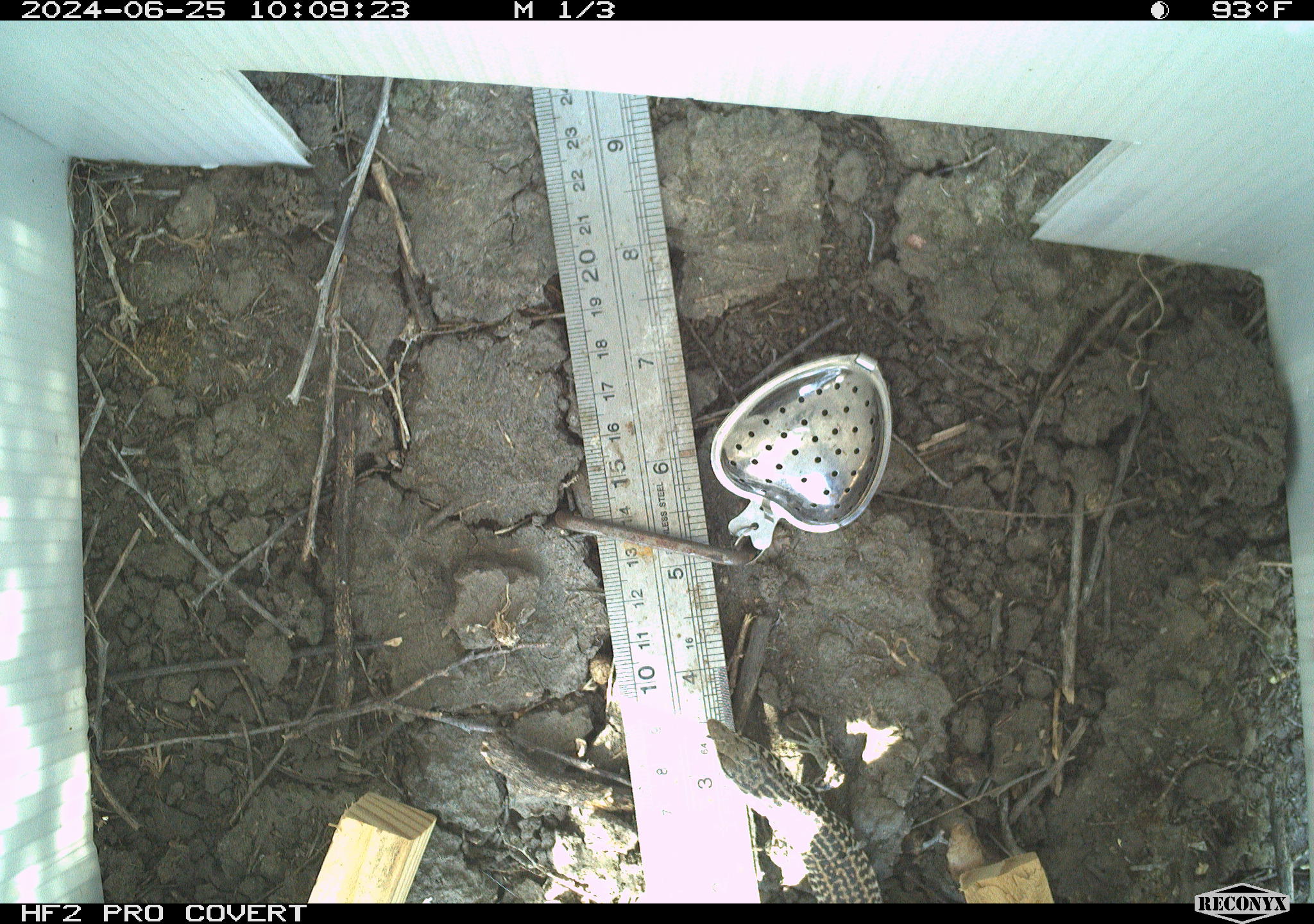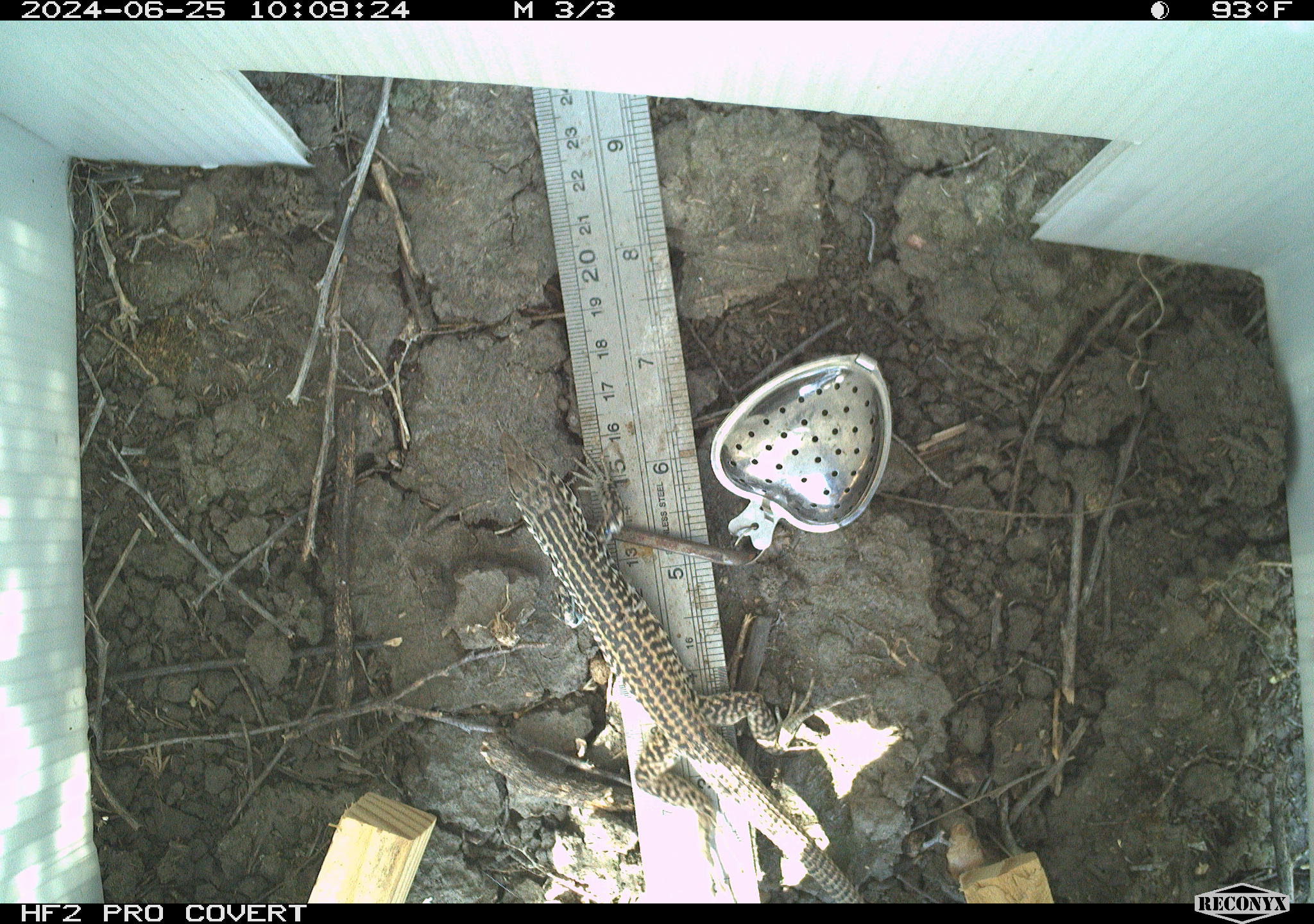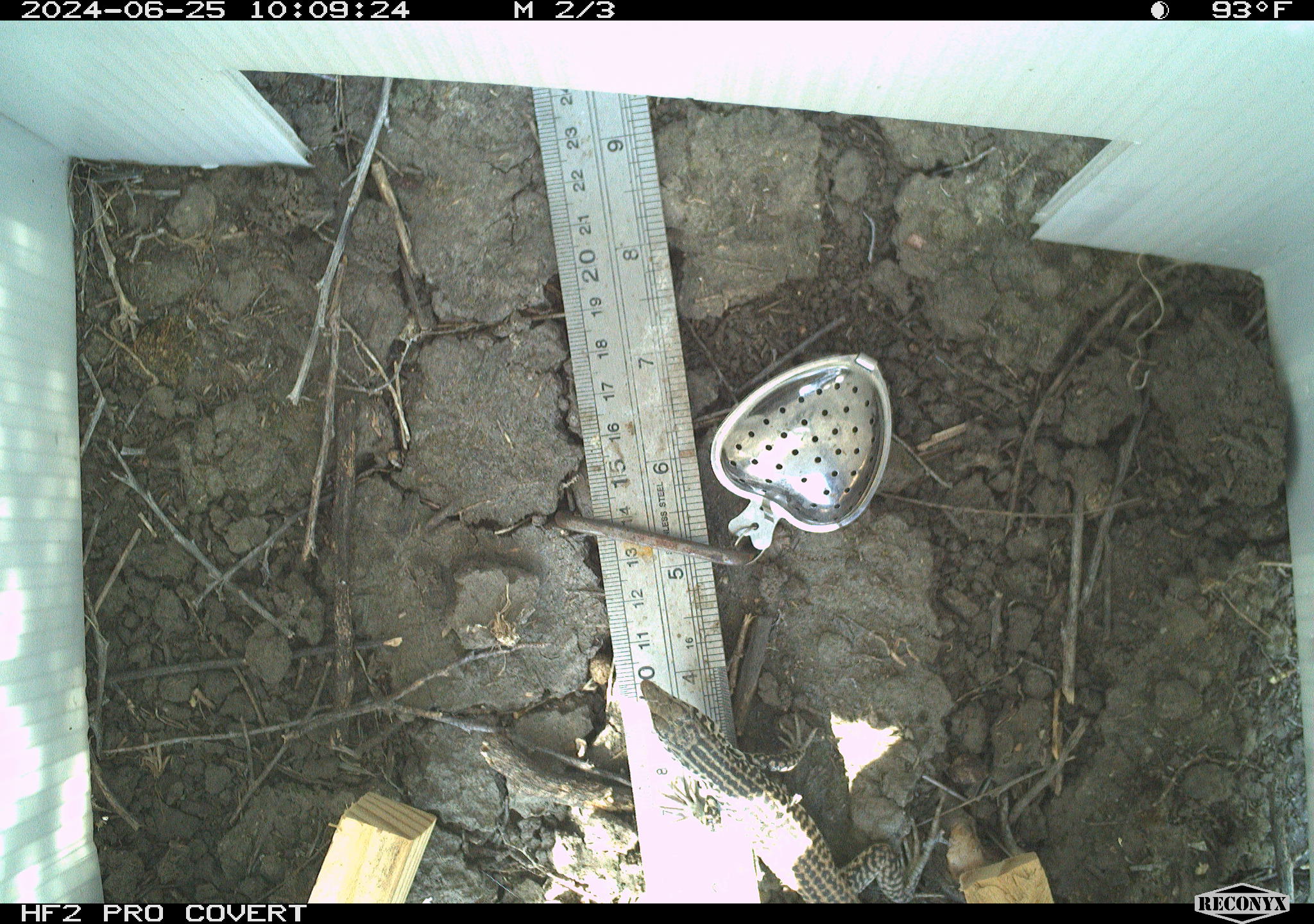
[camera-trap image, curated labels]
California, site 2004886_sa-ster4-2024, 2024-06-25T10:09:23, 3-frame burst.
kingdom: Animalia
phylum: Chordata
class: Reptilia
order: Squamata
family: Teiidae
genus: Aspidoscelis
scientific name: Aspidoscelis tigris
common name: western whiptail